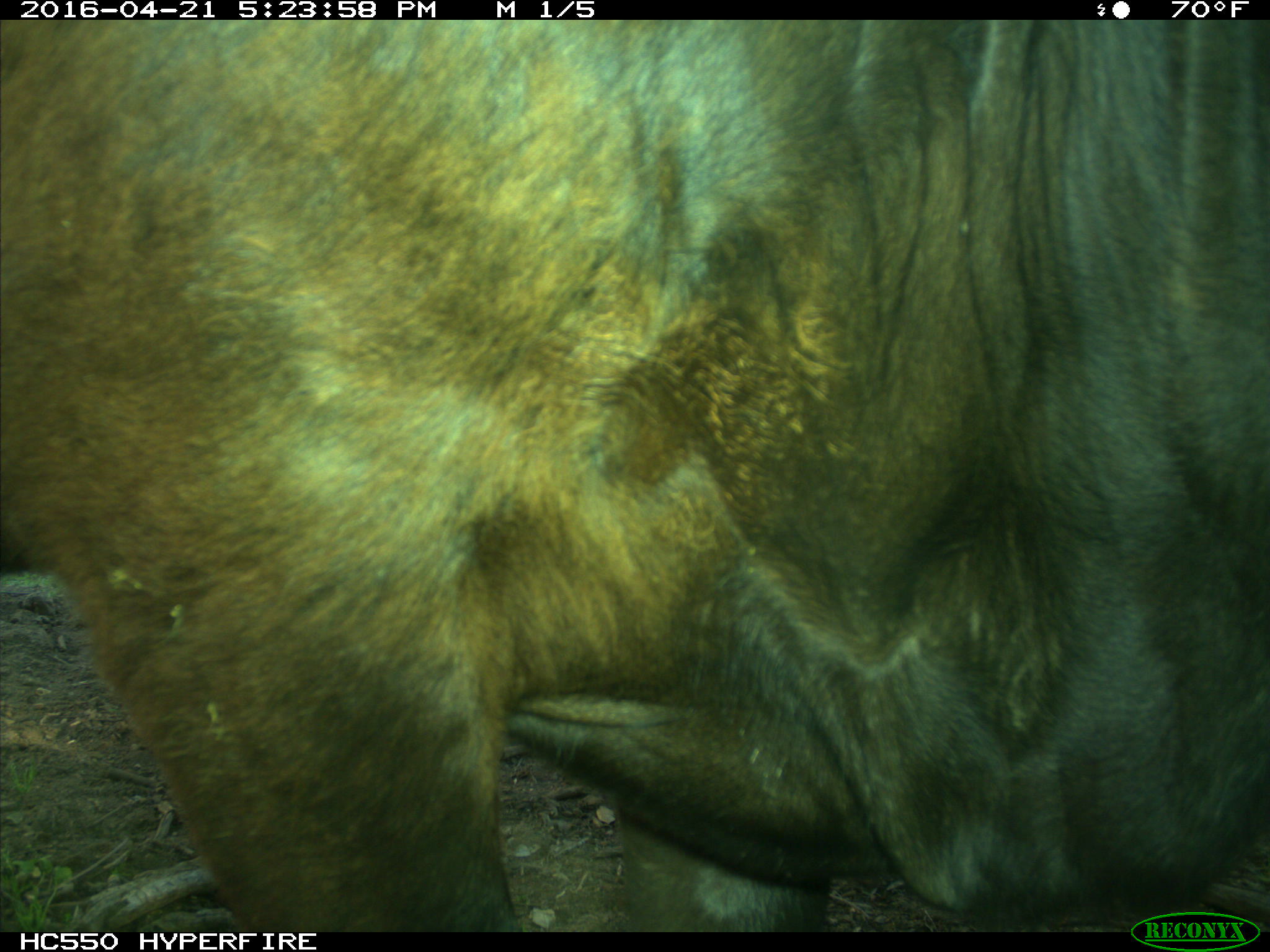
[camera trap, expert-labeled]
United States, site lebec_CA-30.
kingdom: Animalia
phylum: Chordata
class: Mammalia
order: Artiodactyla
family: Bovidae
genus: Bos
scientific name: Bos taurus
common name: domestic cow